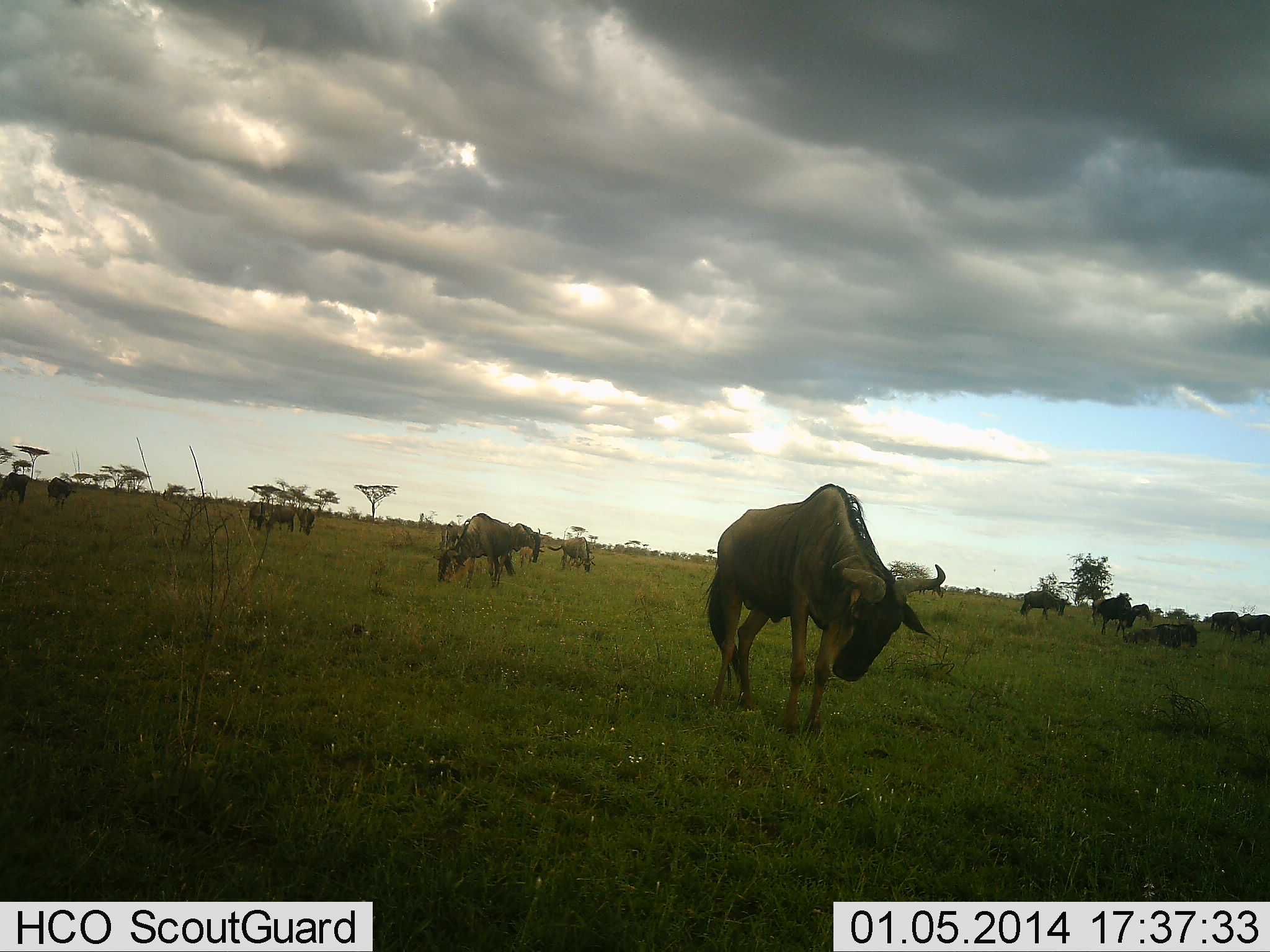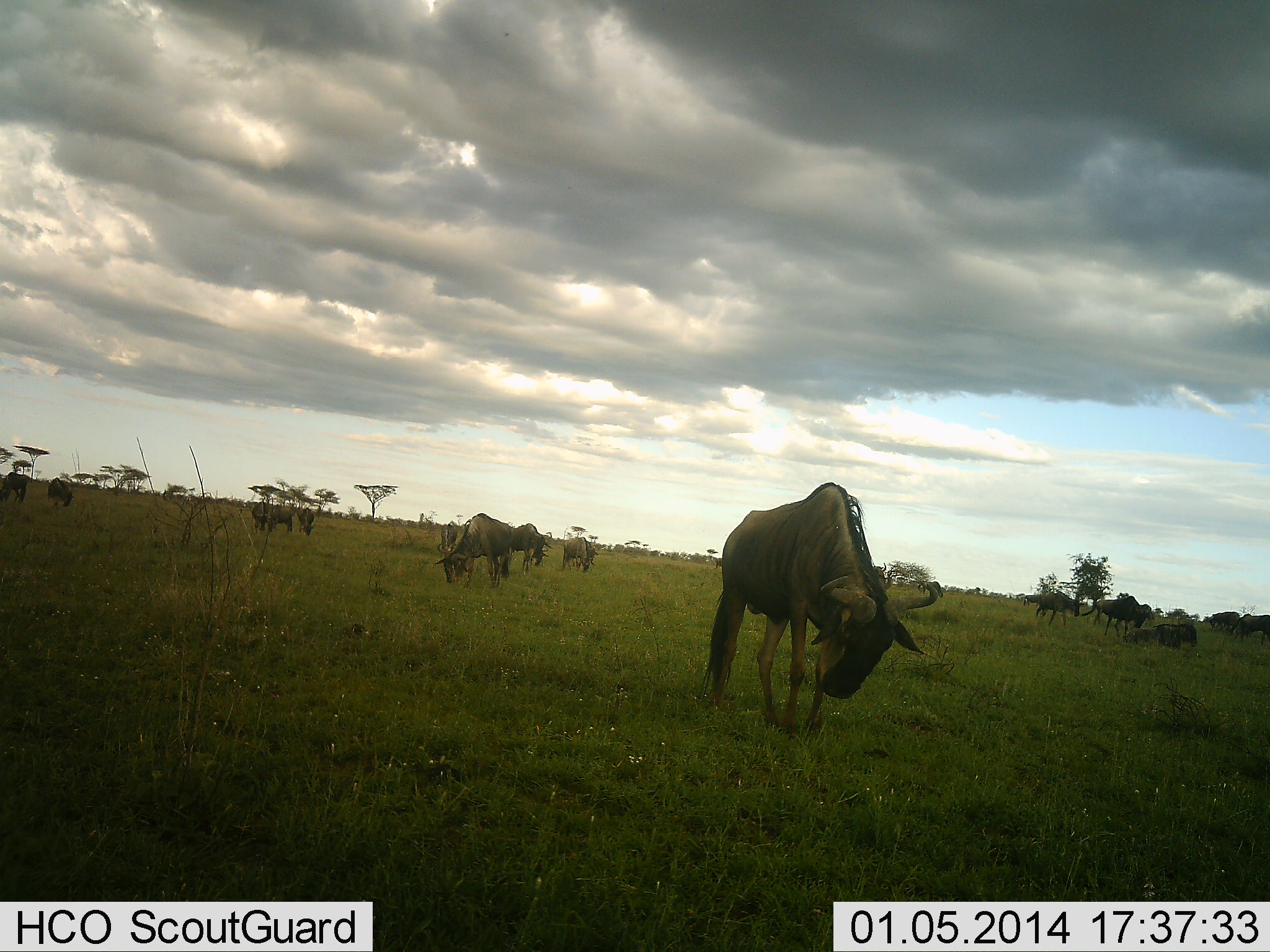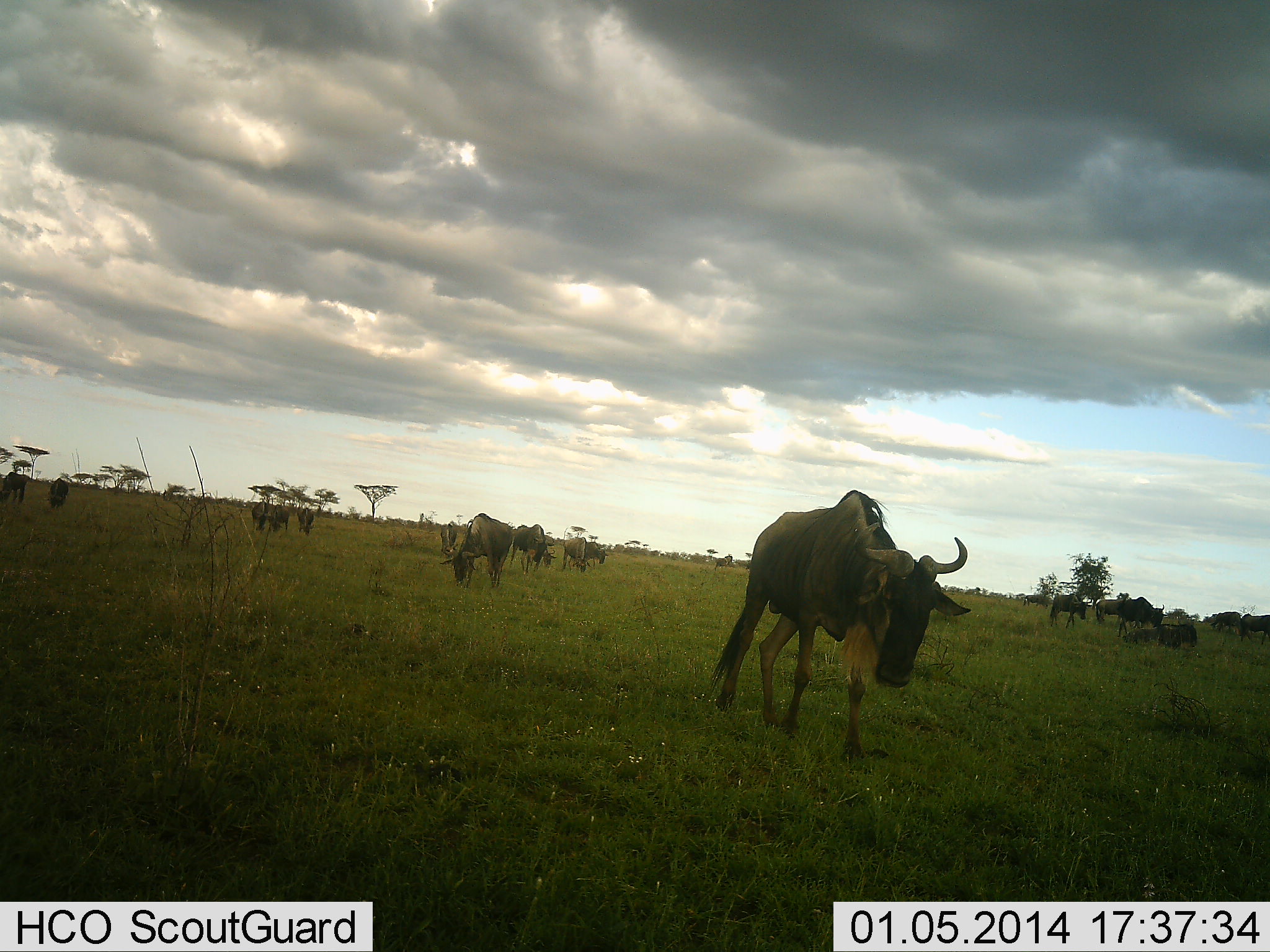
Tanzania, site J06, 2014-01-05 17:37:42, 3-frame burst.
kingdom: Animalia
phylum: Chordata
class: Mammalia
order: Artiodactyla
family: Bovidae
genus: Connochaetes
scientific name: Connochaetes taurinus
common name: blue wildebeest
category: wildebeest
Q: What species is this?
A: Wildebeest (blue wildebeest) (Connochaetes taurinus).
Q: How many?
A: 11-50.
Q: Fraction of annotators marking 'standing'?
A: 50%.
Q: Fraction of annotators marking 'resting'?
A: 20%.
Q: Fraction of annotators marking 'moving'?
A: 50%.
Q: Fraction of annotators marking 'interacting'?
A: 0%.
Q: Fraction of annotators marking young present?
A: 0%.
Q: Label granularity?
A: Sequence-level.